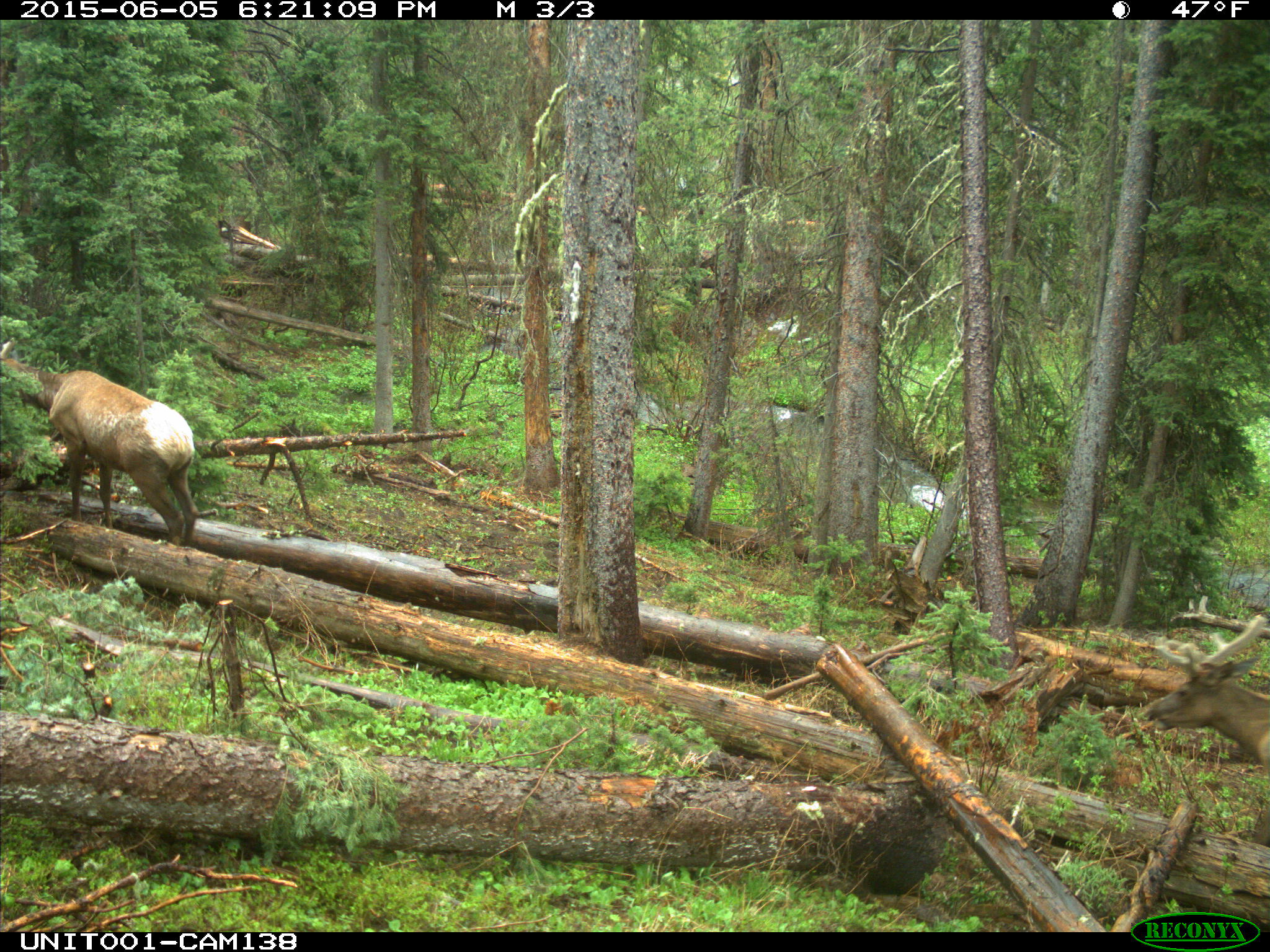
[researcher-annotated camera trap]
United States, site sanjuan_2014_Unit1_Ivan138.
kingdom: Animalia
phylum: Chordata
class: Mammalia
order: Artiodactyla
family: Cervidae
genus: Cervus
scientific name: Cervus elaphus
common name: red deer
Cervus elaphus (red deer).